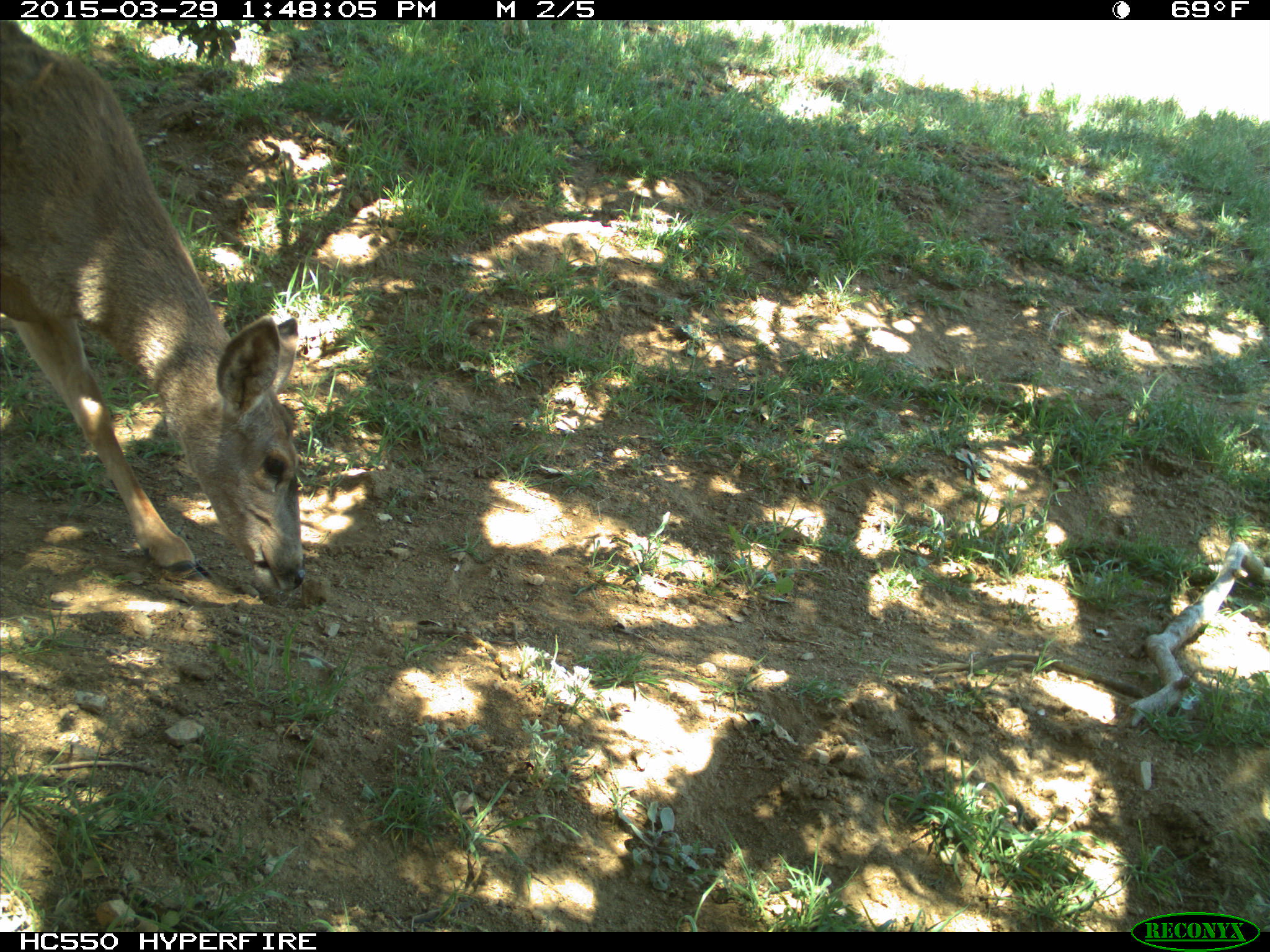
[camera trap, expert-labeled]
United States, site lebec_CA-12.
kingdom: Animalia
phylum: Chordata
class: Mammalia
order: Artiodactyla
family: Cervidae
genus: Odocoileus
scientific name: Odocoileus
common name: deer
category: unidentified deer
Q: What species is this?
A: Unidentified deer (deer) (Odocoileus).